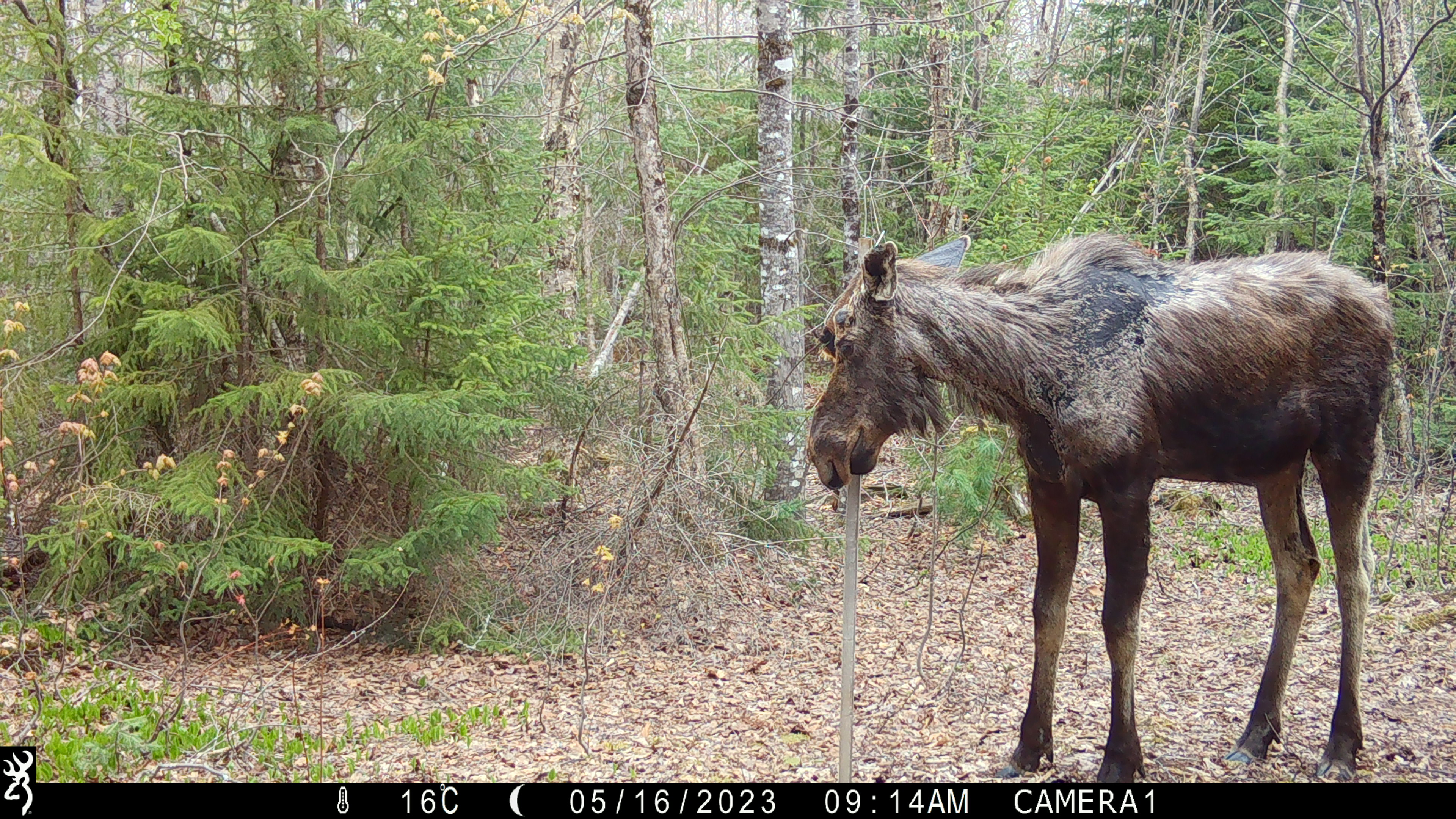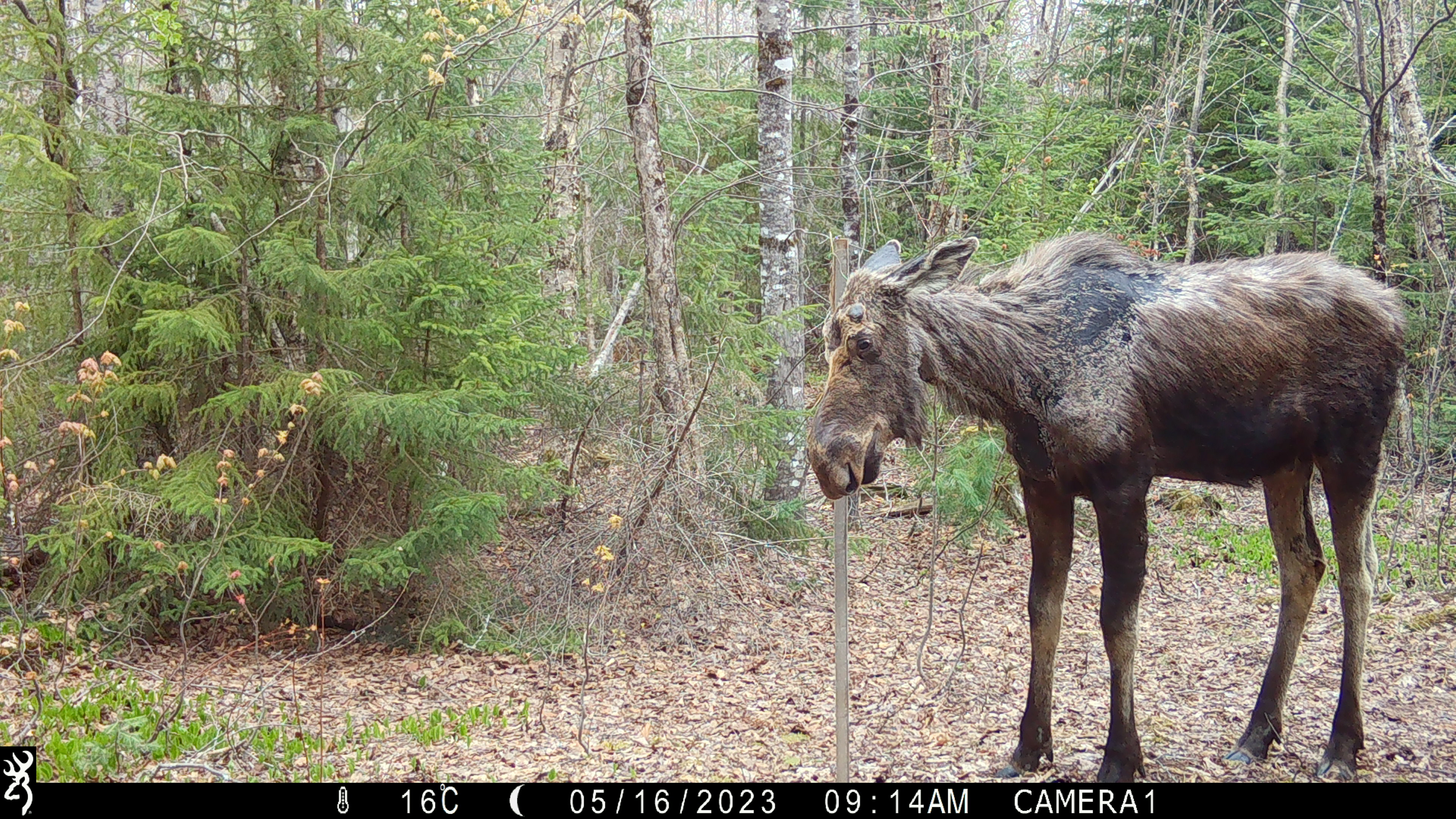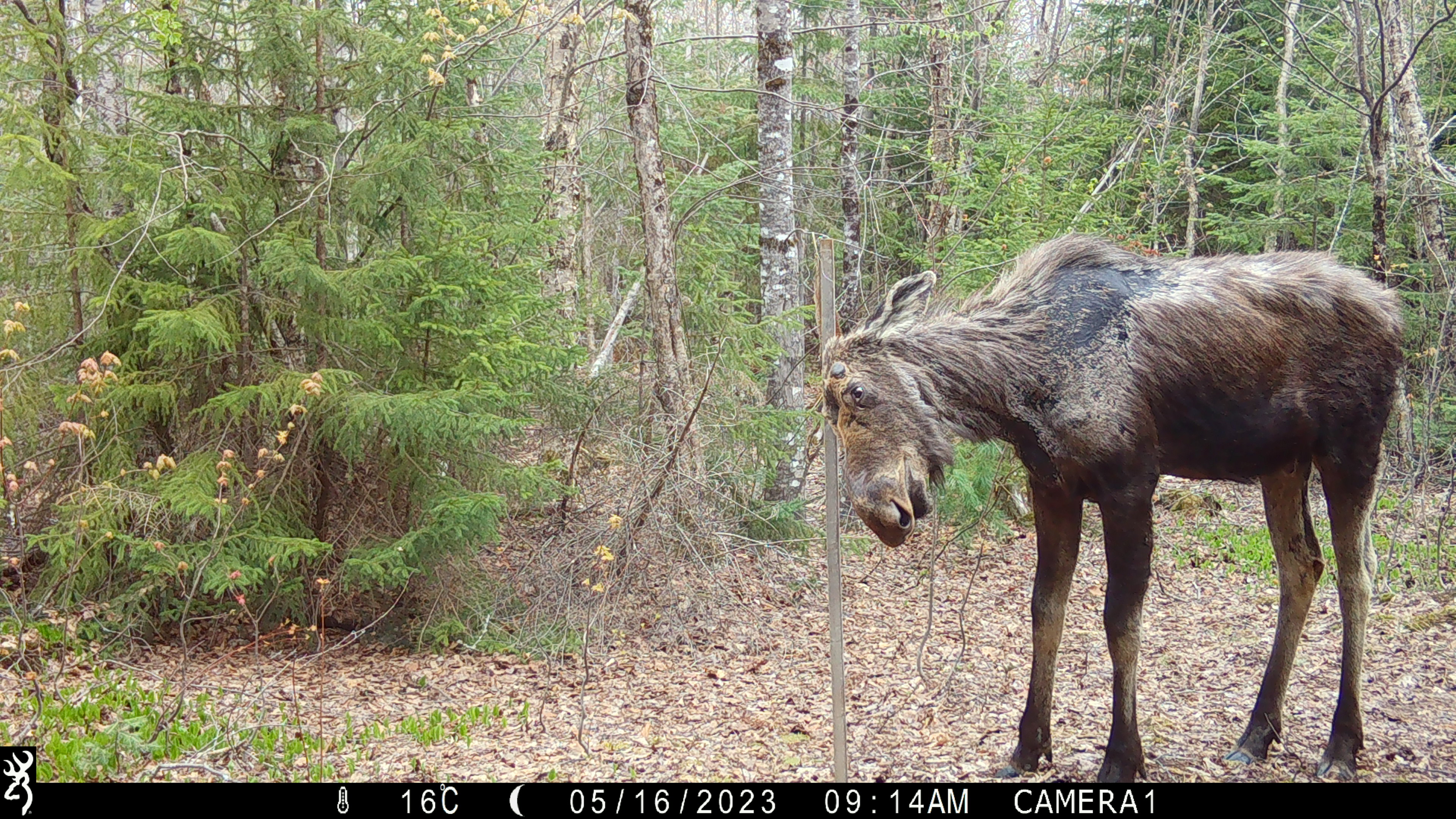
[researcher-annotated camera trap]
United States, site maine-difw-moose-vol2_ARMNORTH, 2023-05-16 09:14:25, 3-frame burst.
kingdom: Animalia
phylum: Chordata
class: Mammalia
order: Artiodactyla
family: Cervidae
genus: Alces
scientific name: Alces alces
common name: moose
Moose (Alces alces).